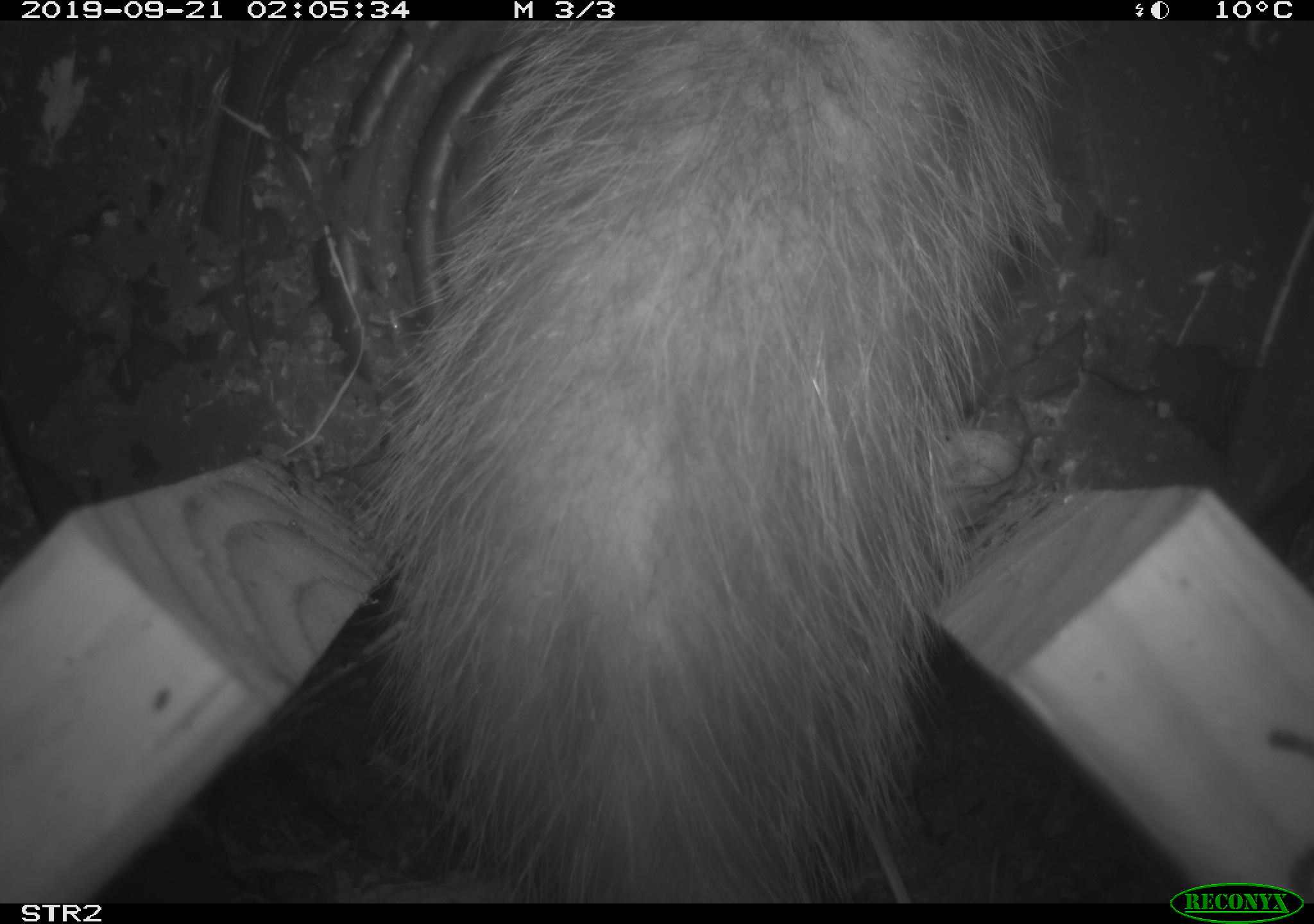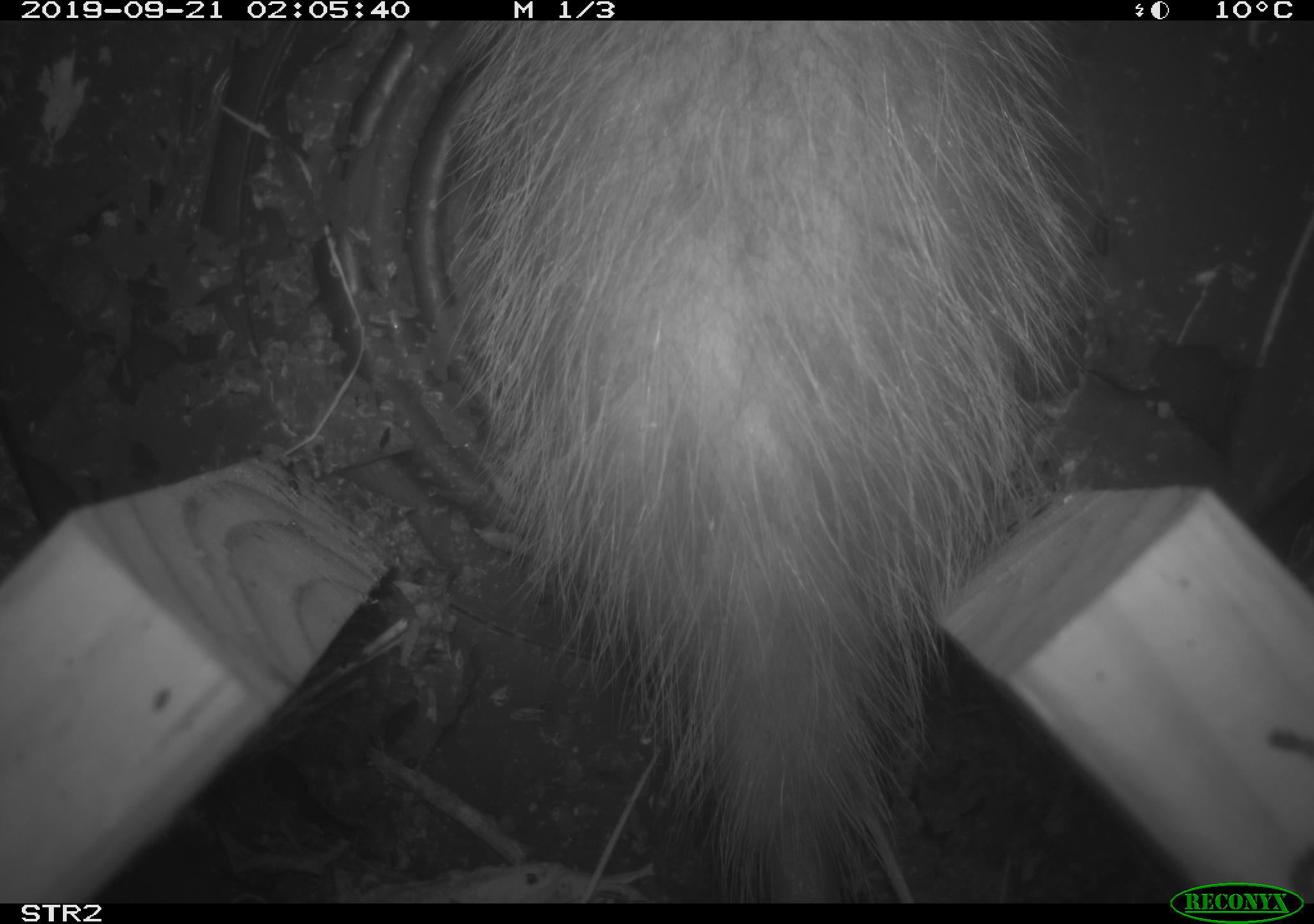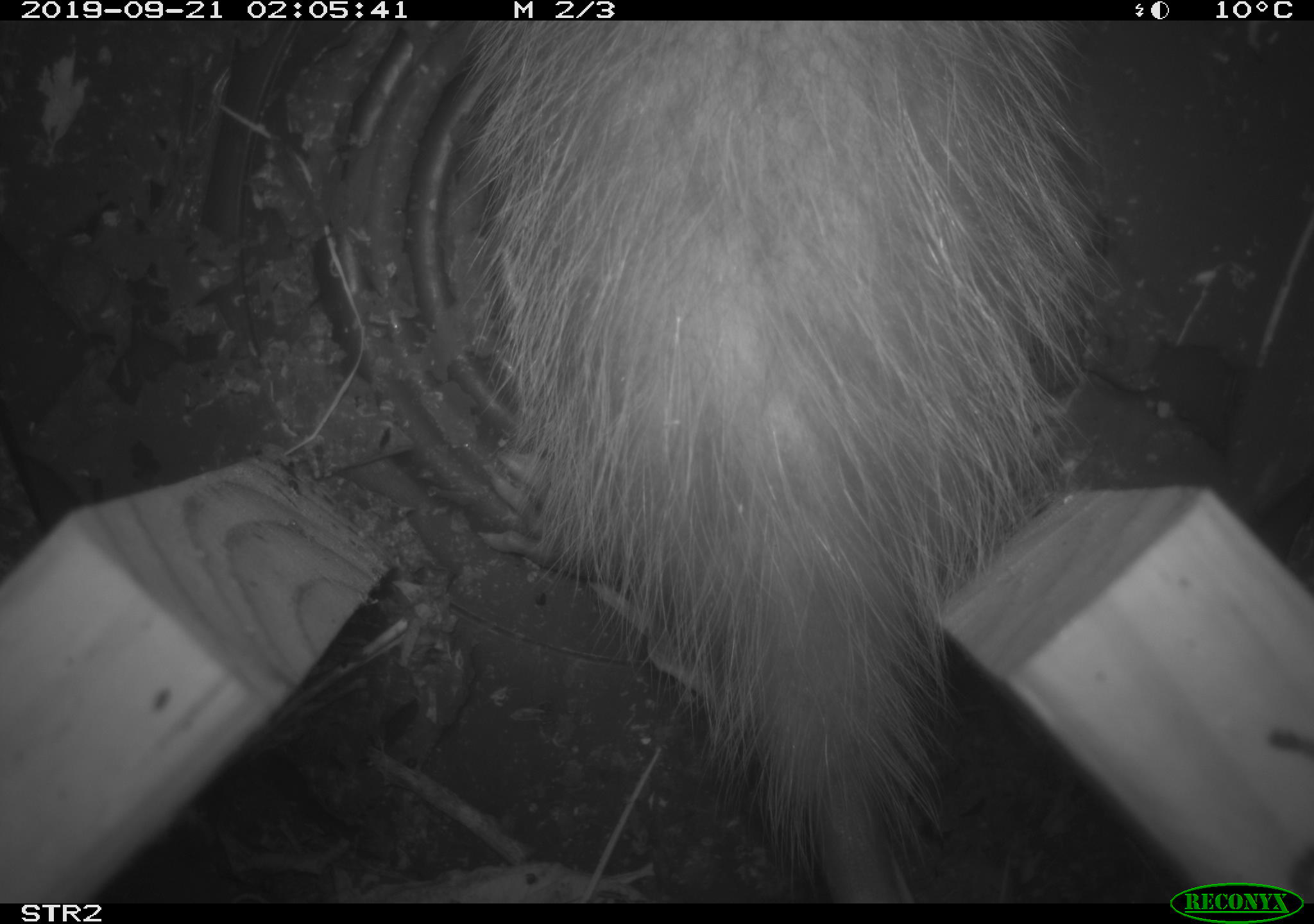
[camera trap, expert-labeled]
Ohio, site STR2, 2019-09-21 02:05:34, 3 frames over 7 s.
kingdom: Animalia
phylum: Chordata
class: Mammalia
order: Didelphimorphia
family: Didelphidae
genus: Didelphis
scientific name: Didelphis virginiana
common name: virginia opossum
Virginia opossum (Didelphis virginiana).